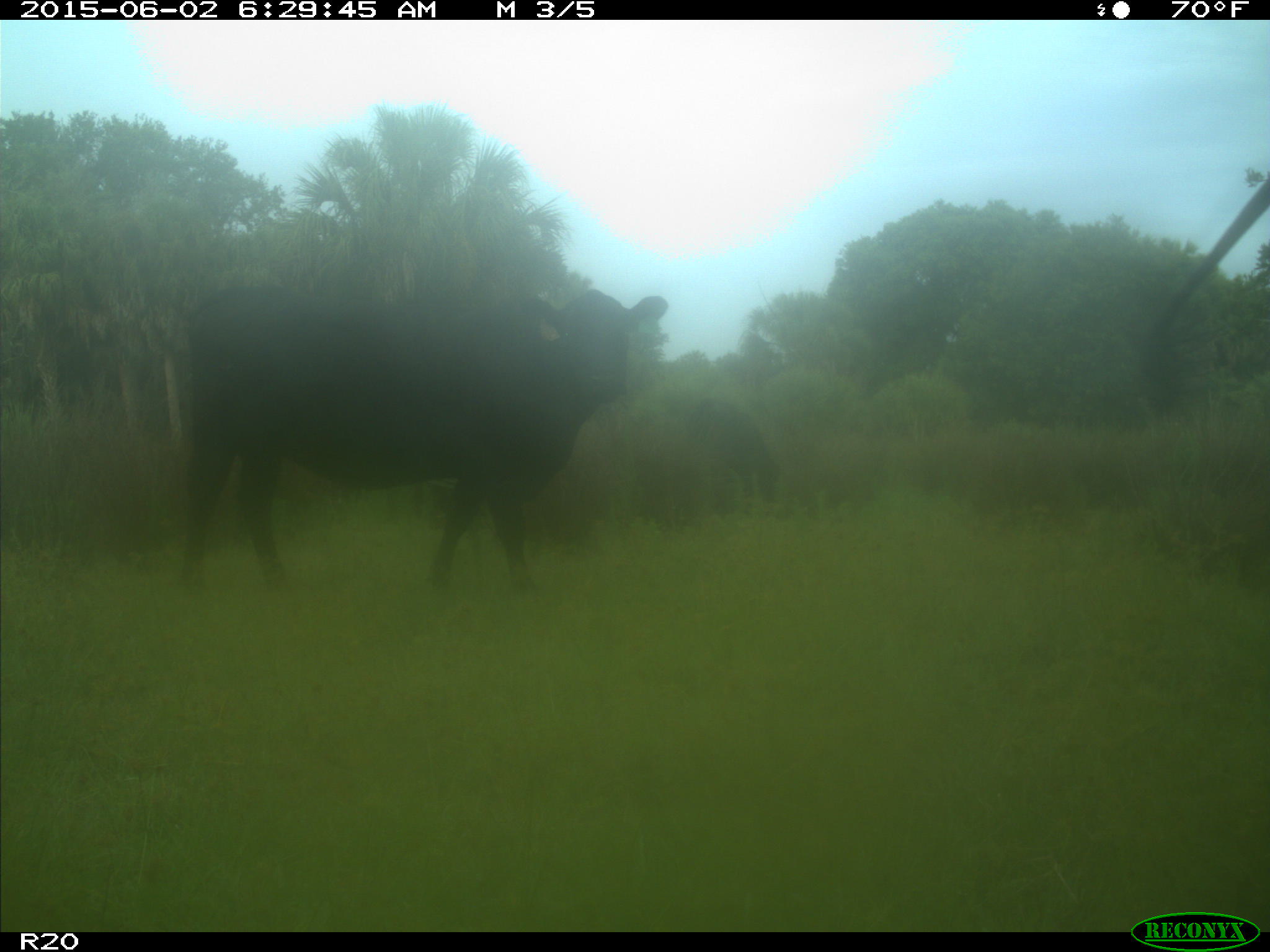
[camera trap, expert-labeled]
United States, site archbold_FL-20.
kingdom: Animalia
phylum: Chordata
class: Mammalia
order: Artiodactyla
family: Bovidae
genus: Bos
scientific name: Bos taurus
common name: domestic cow